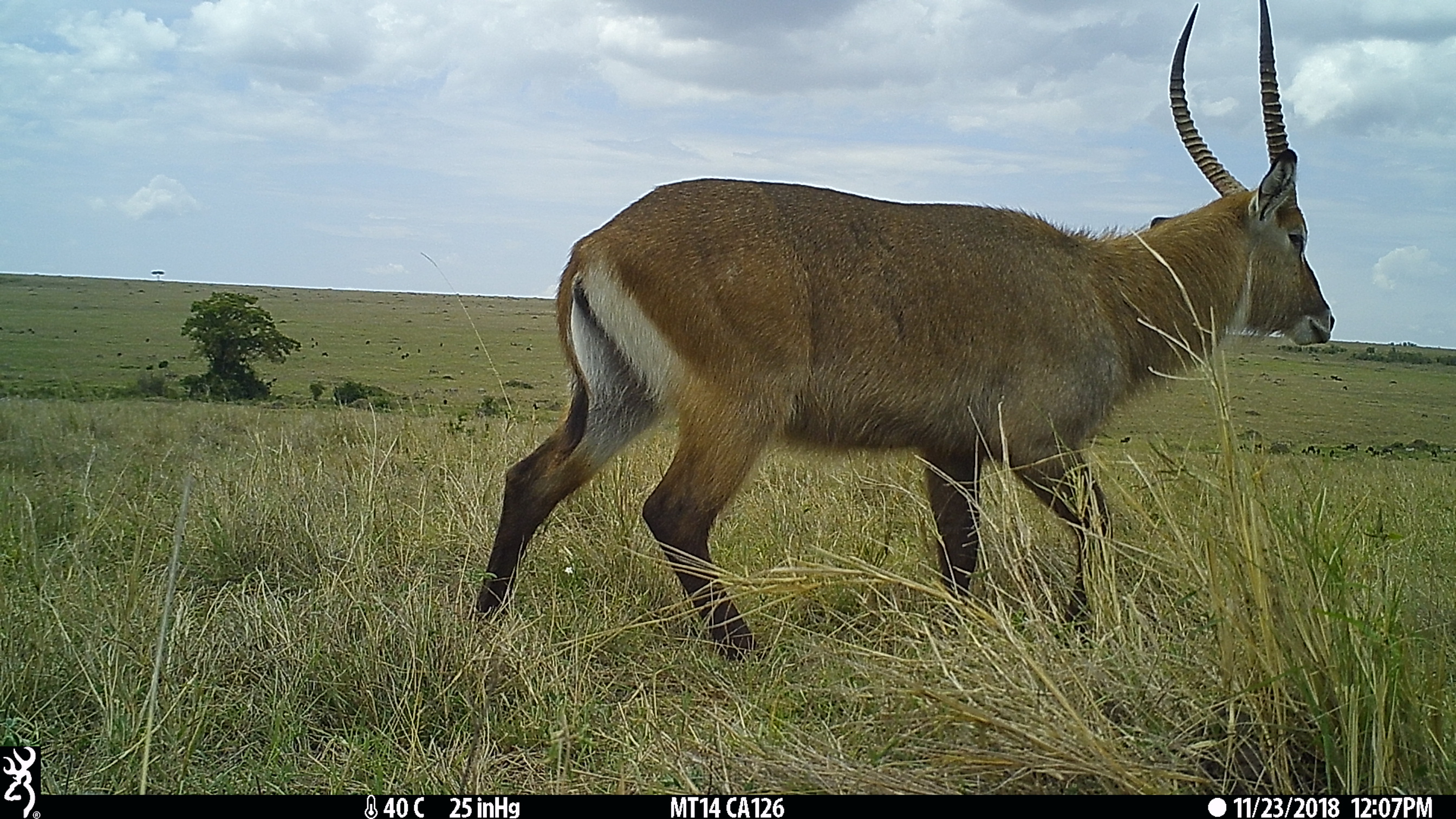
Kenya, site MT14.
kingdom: Animalia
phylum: Chordata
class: Mammalia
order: Artiodactyla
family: Bovidae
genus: Kobus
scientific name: Kobus ellipsiprymnus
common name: waterbuck